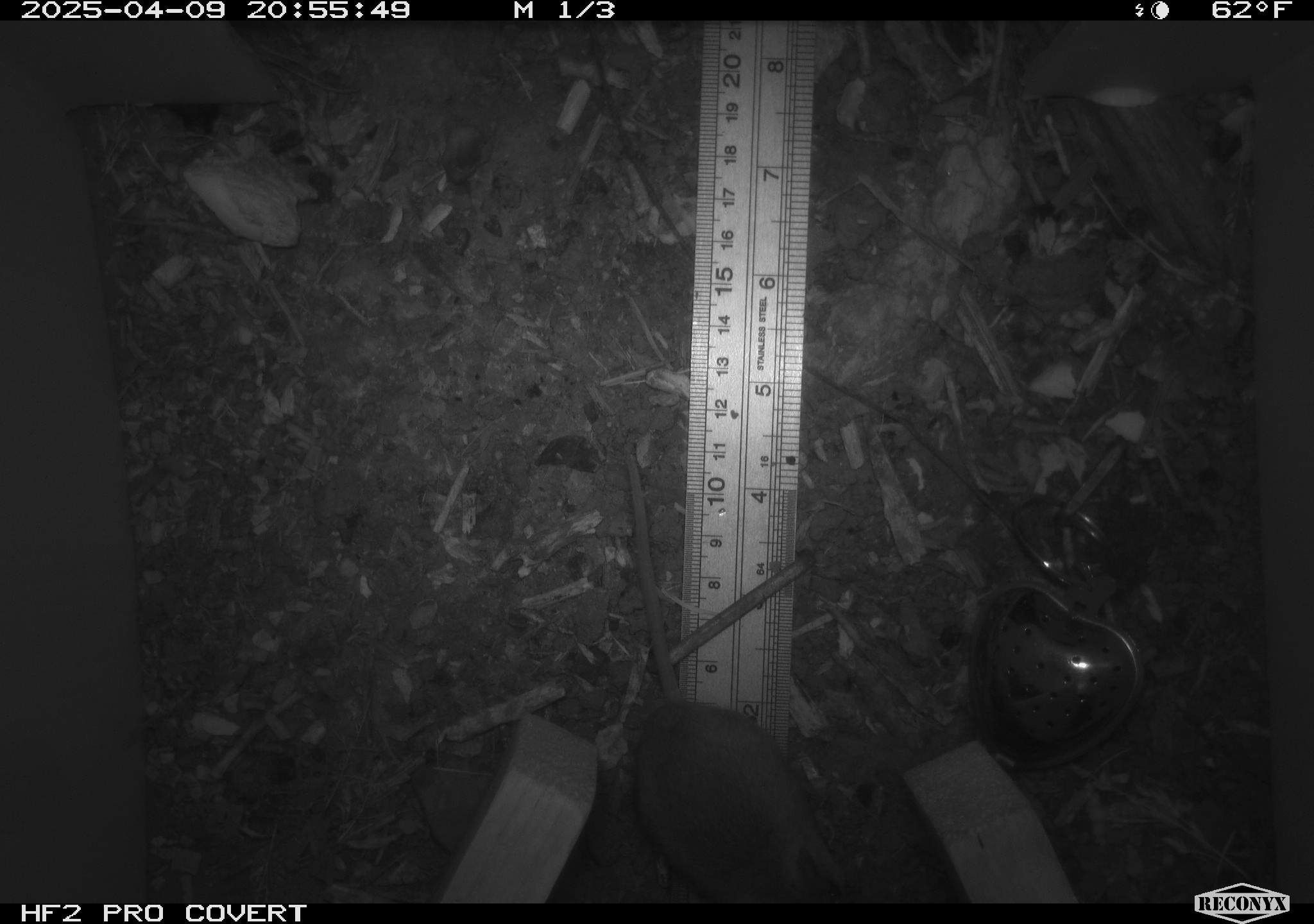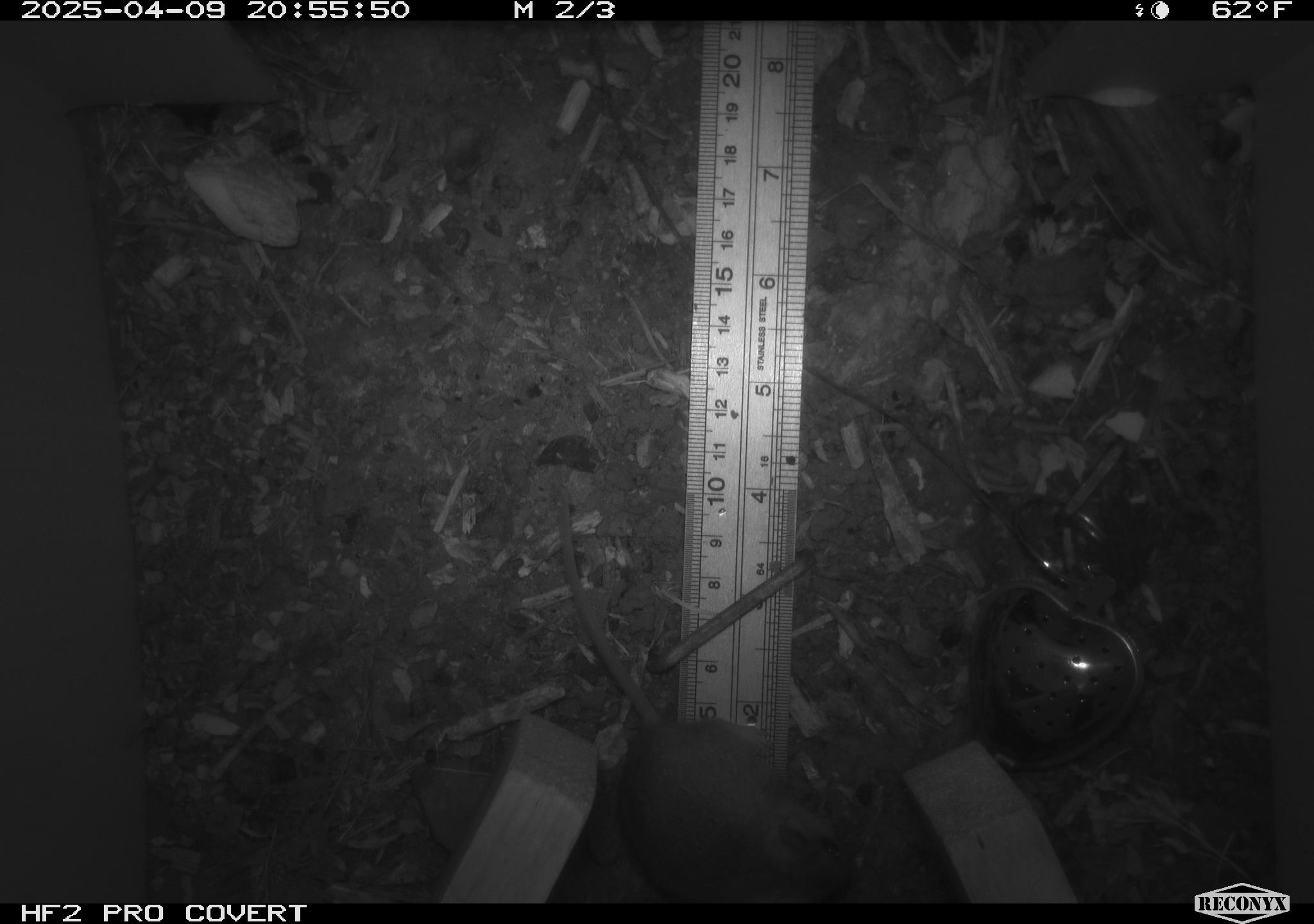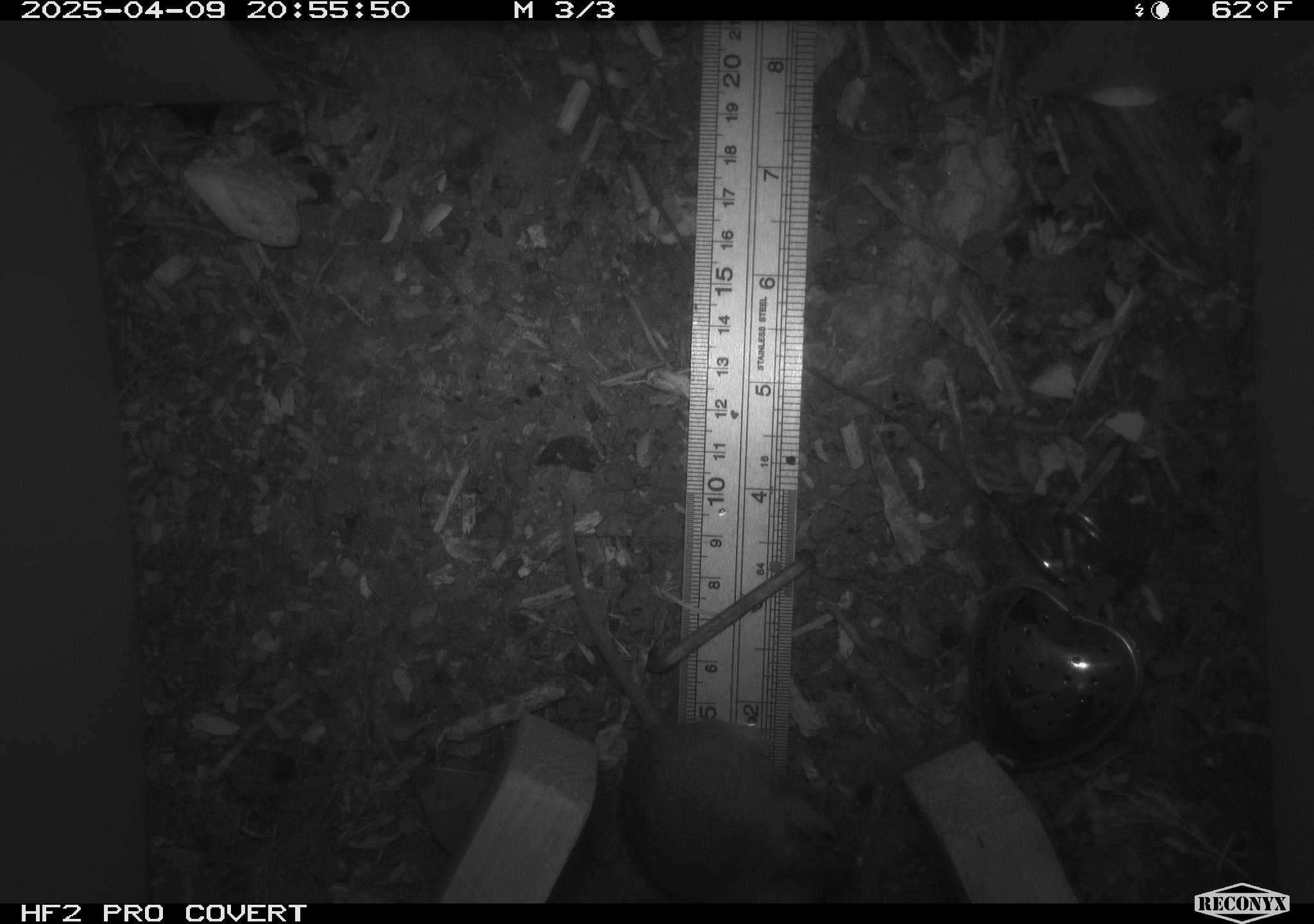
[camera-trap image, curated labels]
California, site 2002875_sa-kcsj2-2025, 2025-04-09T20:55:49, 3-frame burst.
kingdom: Animalia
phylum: Chordata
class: Mammalia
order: Rodentia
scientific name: Rodentia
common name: rodent